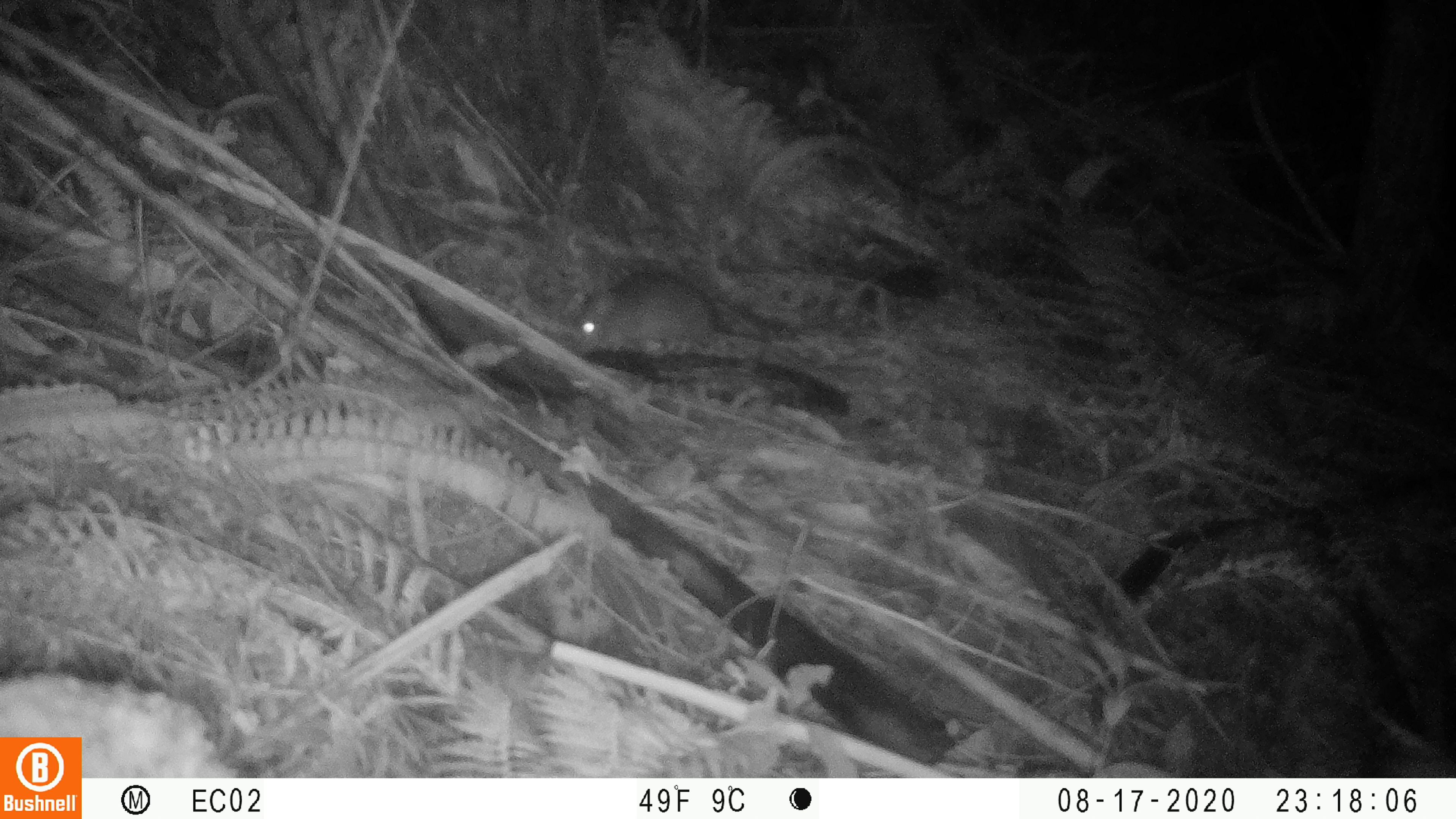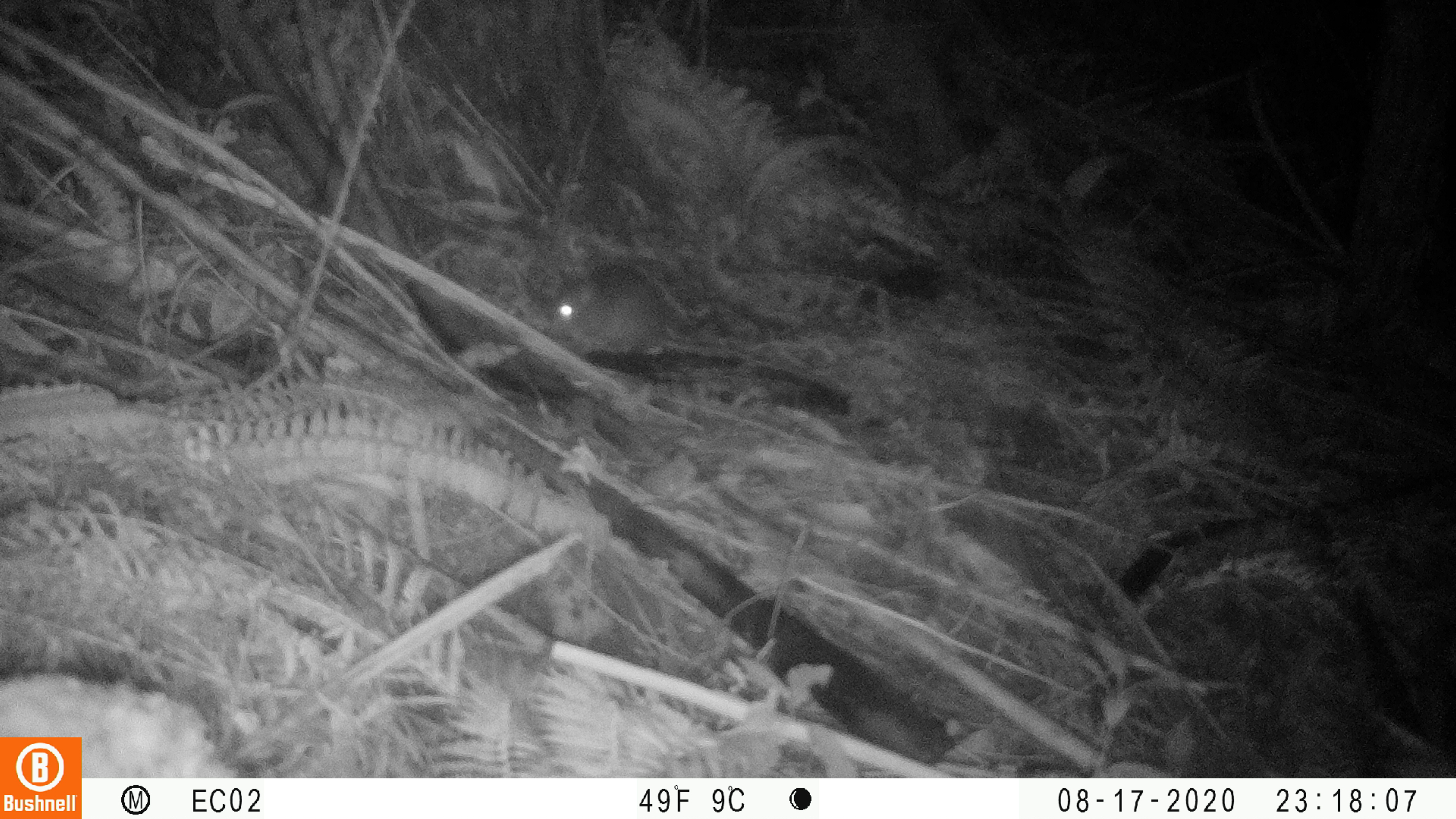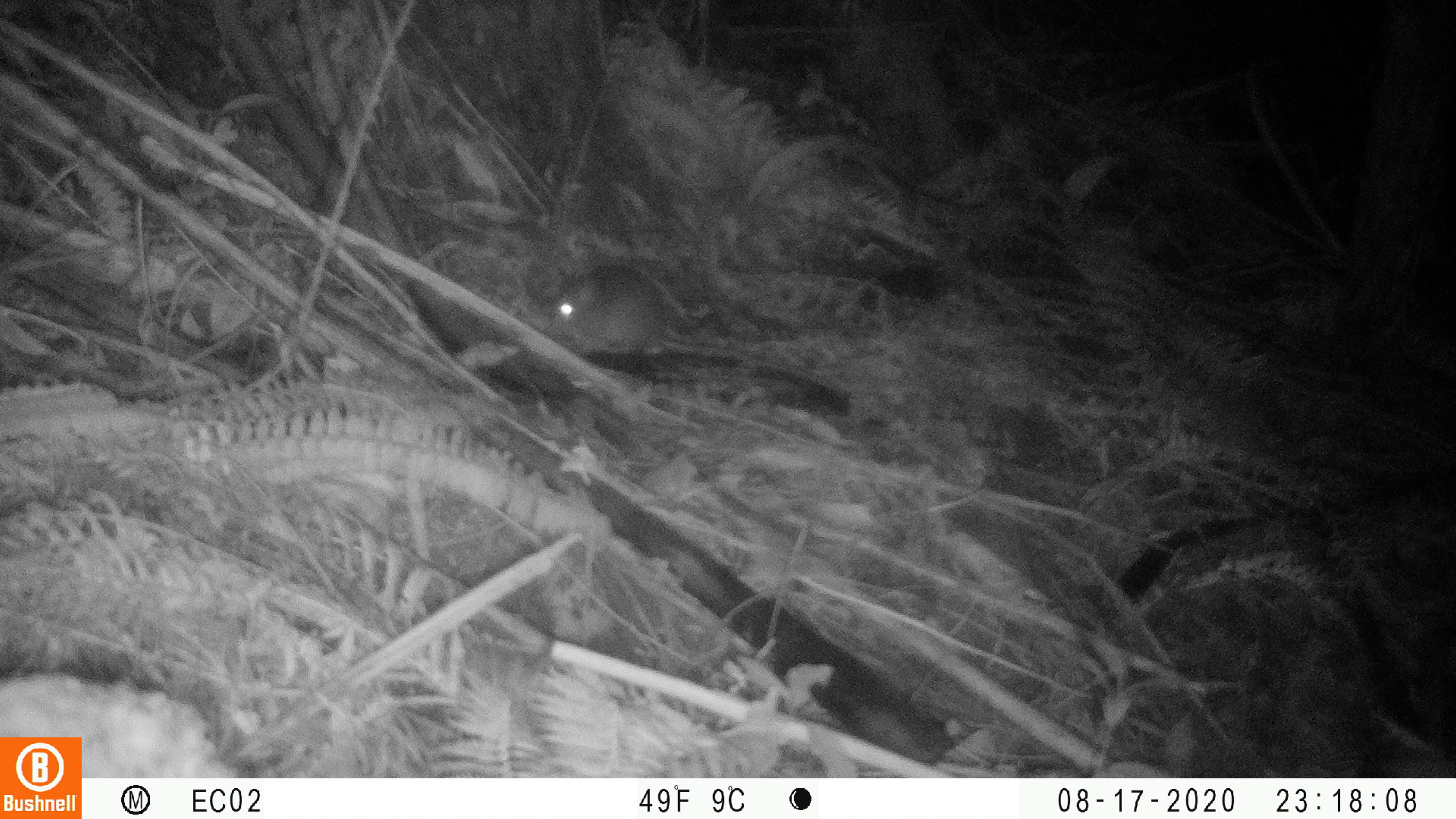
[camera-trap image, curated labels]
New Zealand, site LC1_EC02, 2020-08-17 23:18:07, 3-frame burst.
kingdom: Animalia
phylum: Chordata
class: Mammalia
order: Rodentia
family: Muridae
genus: Rattus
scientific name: Rattus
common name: rat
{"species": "rat (Rattus)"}